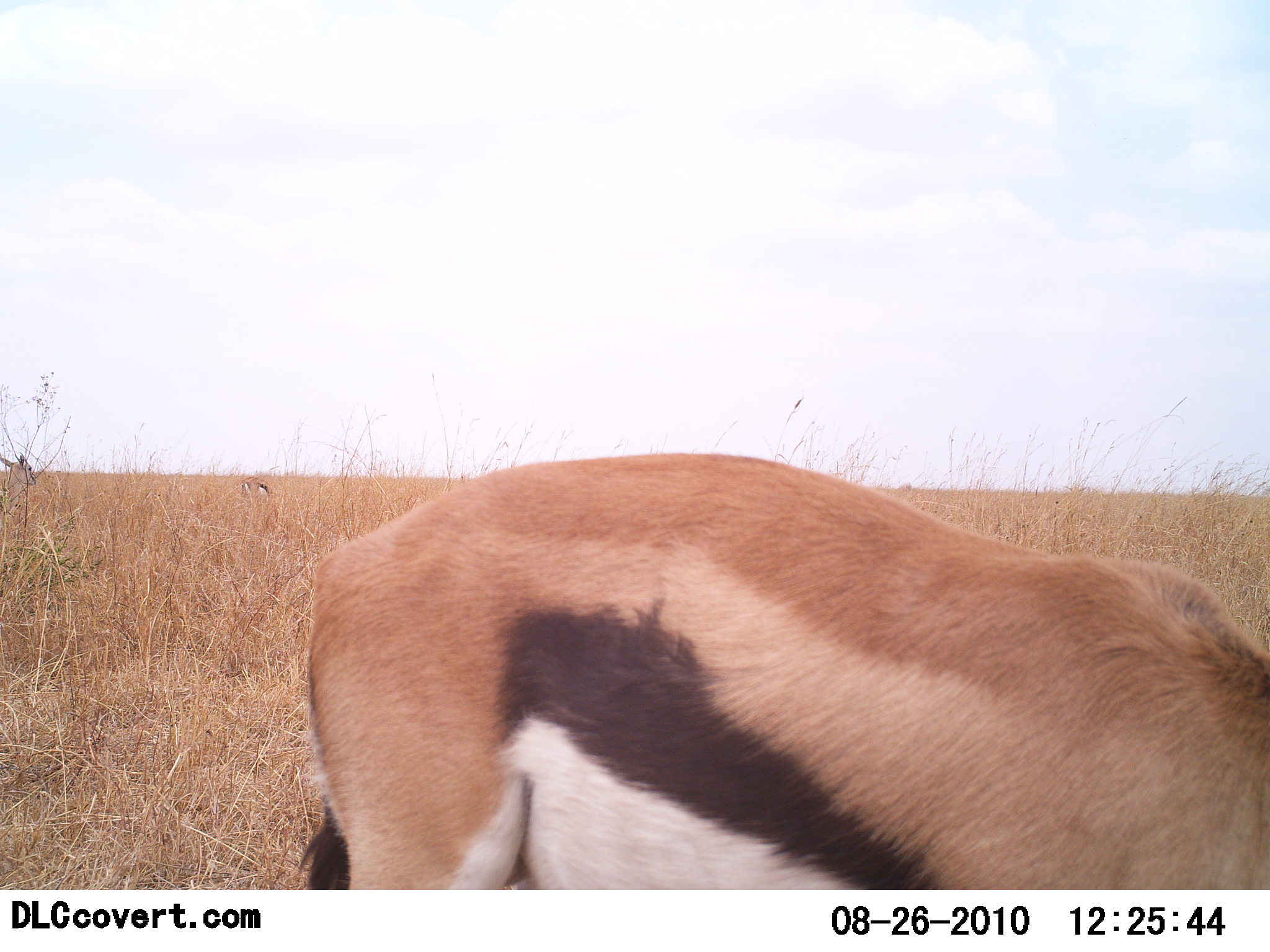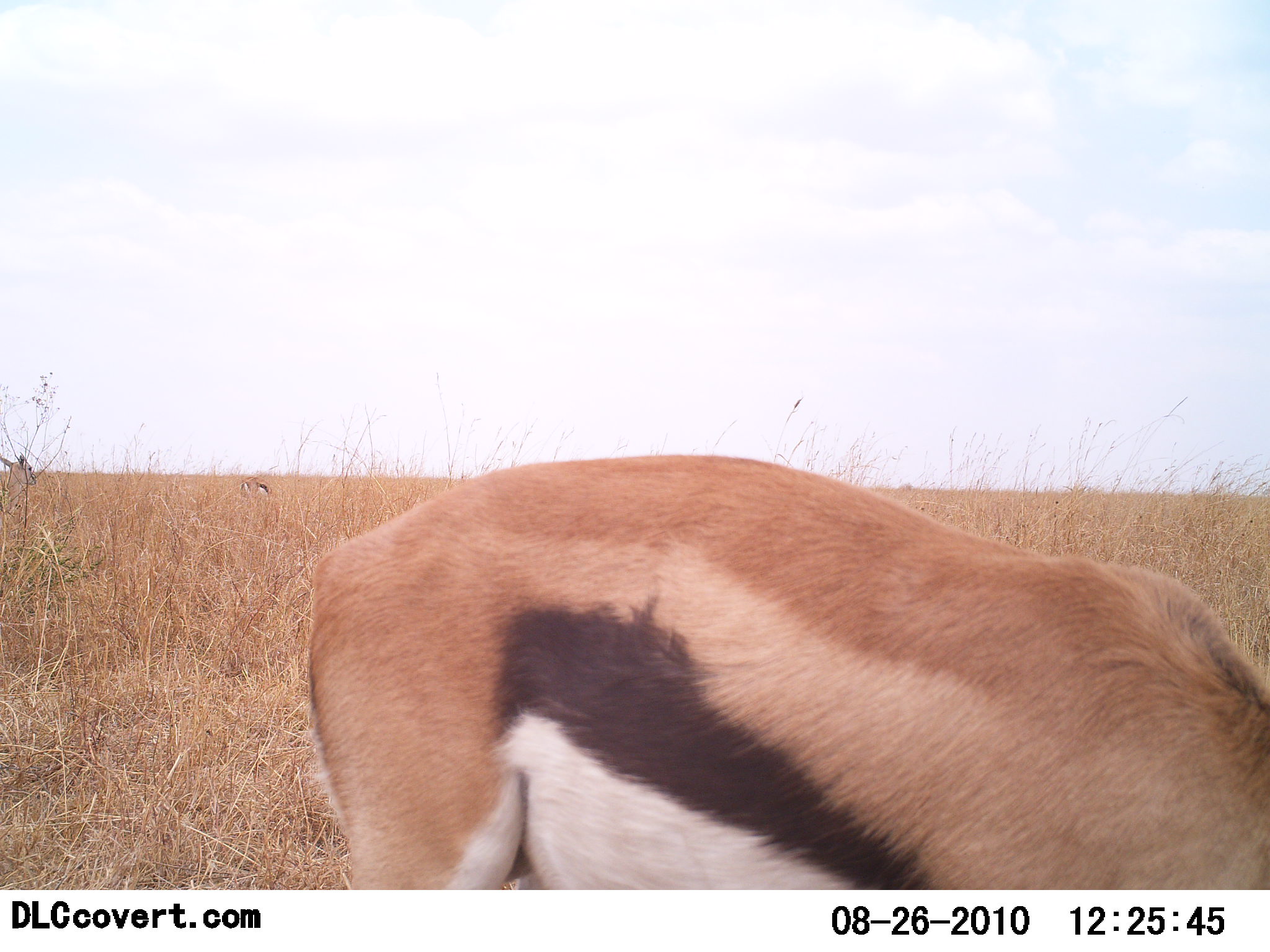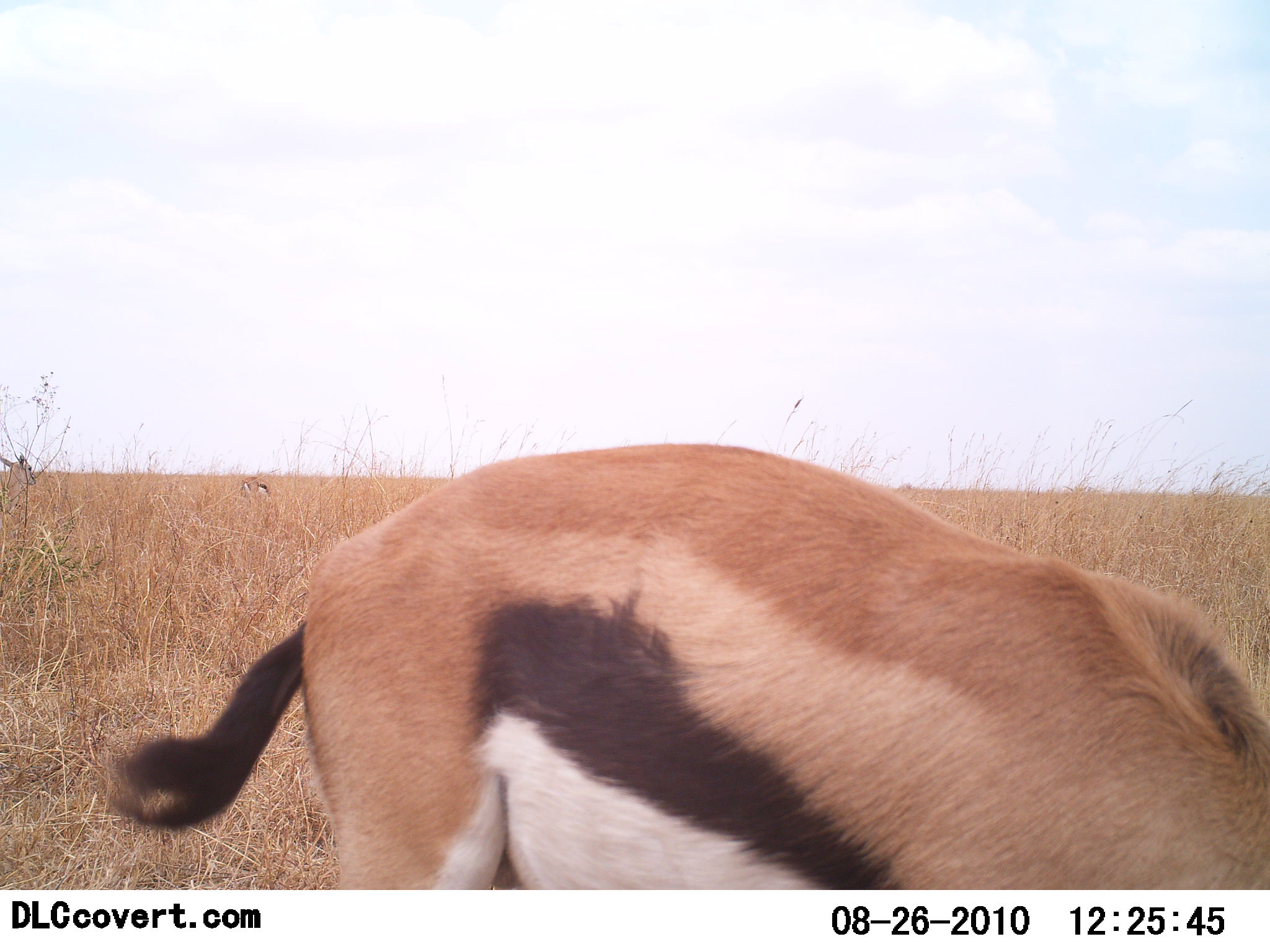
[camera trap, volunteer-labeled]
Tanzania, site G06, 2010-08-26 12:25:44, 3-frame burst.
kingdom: Animalia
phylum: Chordata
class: Mammalia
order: Artiodactyla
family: Bovidae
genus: Eudorcas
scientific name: Eudorcas thomsonii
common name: thomson's gazelle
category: gazellethomsons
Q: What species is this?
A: Gazellethomsons (thomson's gazelle) (Eudorcas thomsonii).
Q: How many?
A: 1.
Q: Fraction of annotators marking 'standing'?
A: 62%.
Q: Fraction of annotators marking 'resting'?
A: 0%.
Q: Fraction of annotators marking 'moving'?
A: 0%.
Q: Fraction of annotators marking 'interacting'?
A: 0%.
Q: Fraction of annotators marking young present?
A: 0%.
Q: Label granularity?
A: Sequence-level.